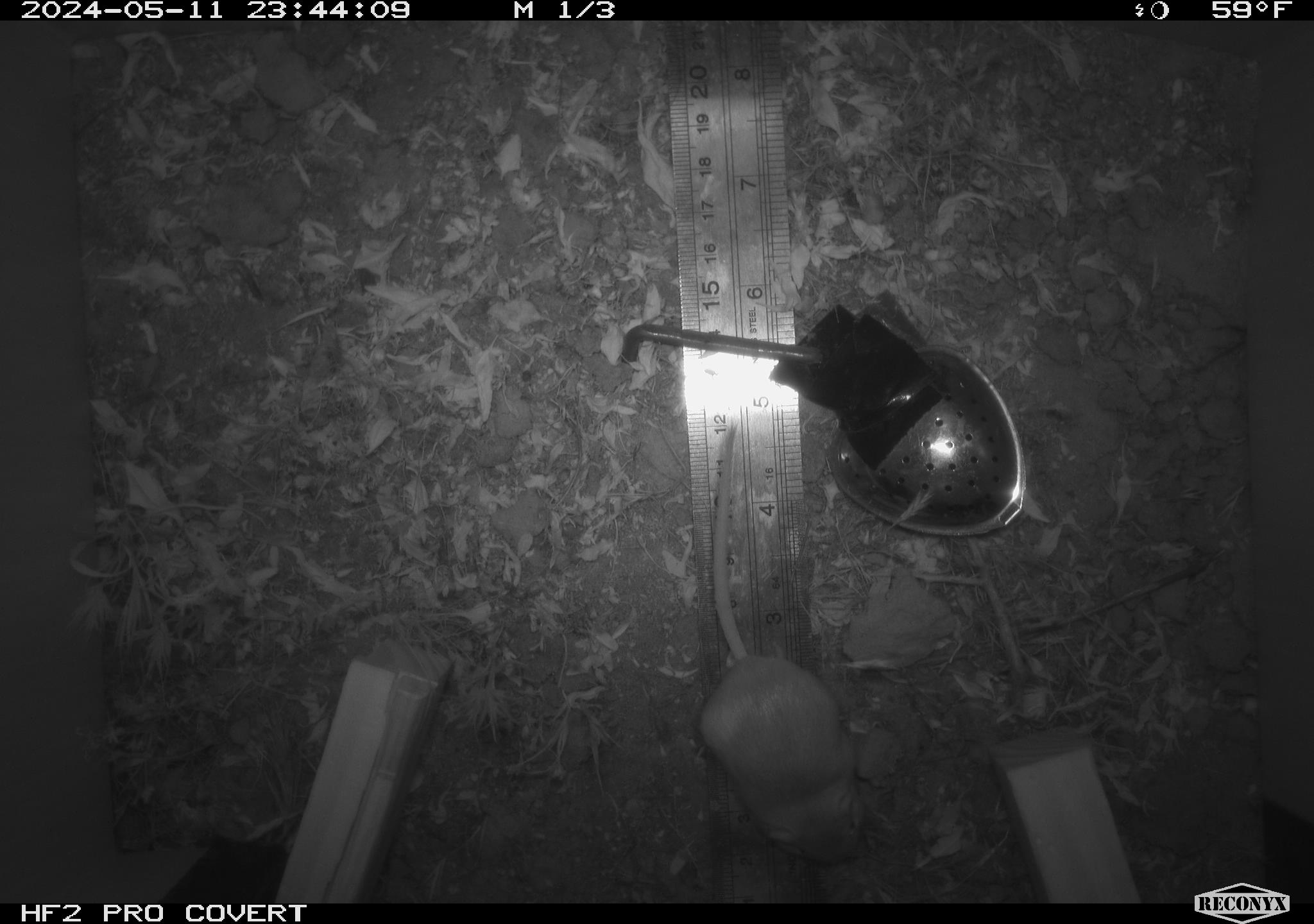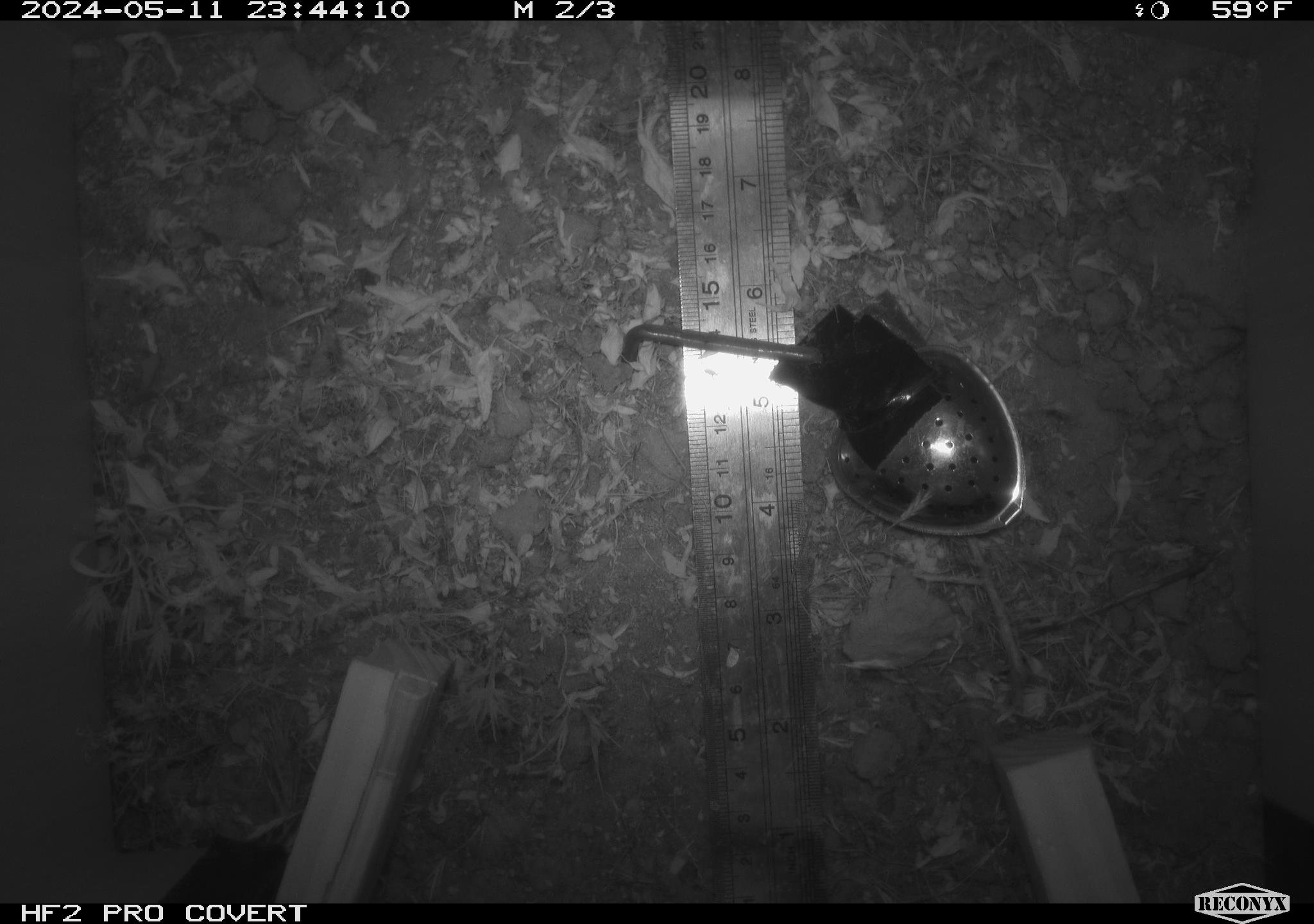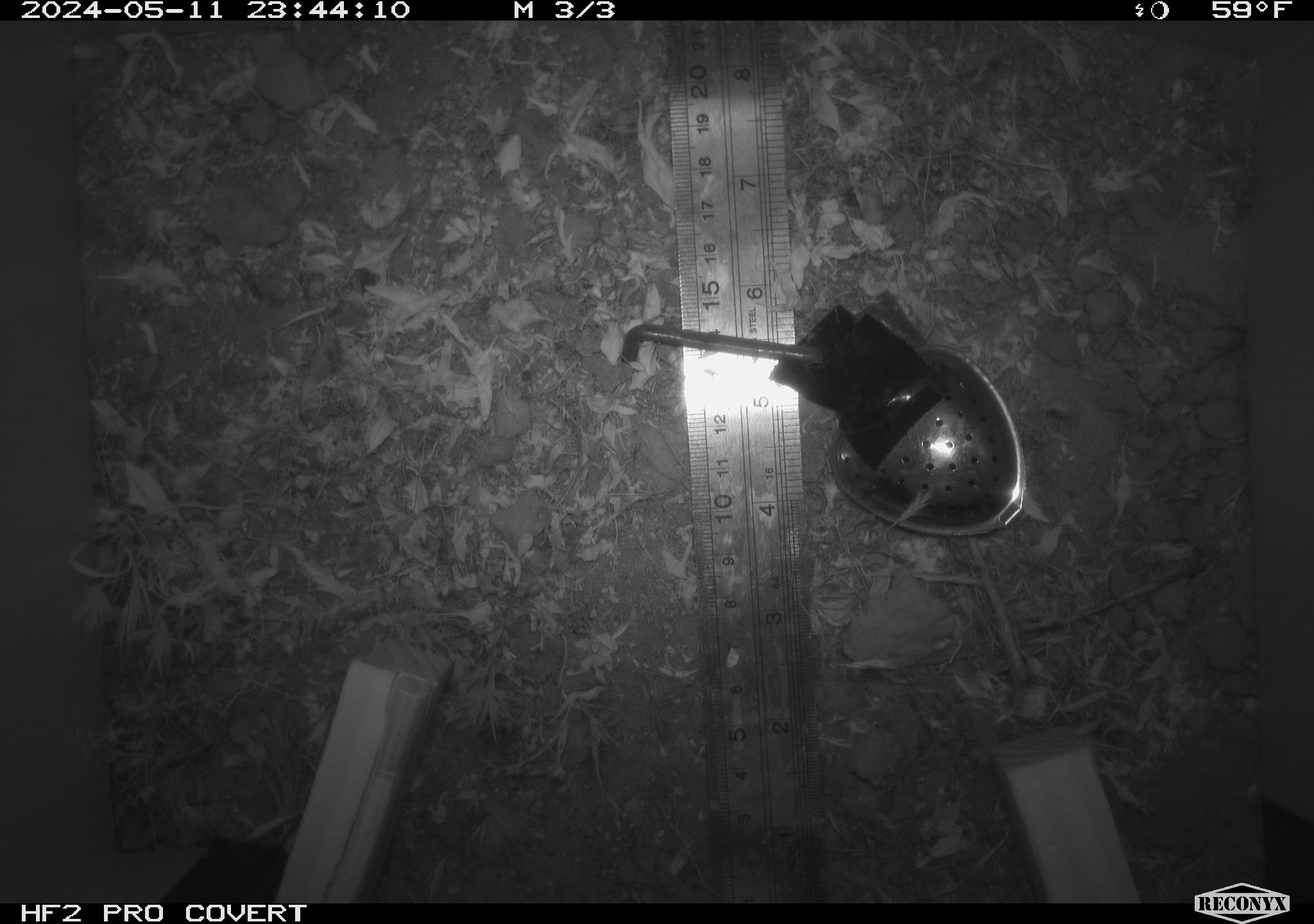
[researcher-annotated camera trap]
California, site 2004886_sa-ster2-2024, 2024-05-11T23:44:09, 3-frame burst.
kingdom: Animalia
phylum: Chordata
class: Mammalia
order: Rodentia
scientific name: Rodentia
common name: mouse species